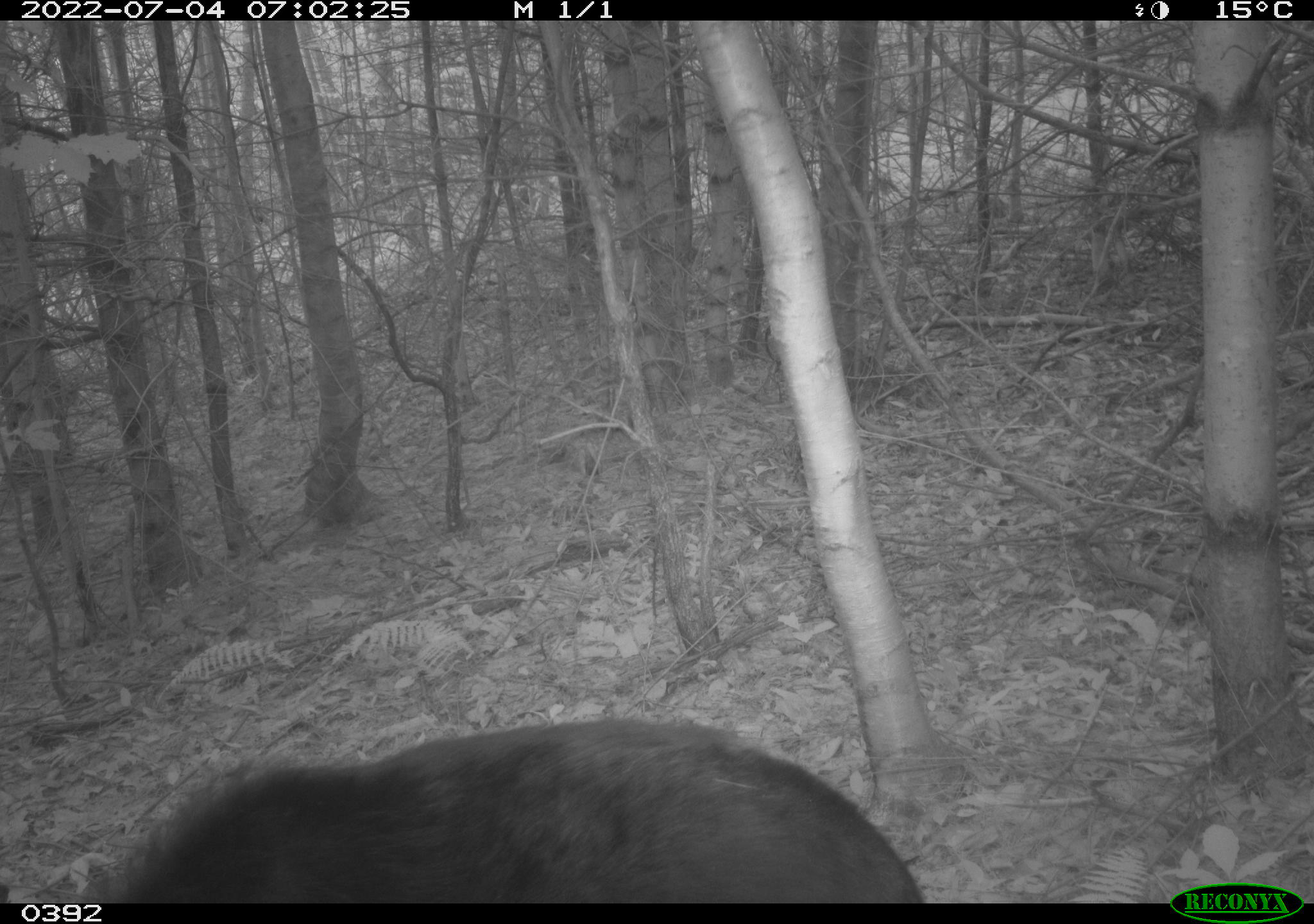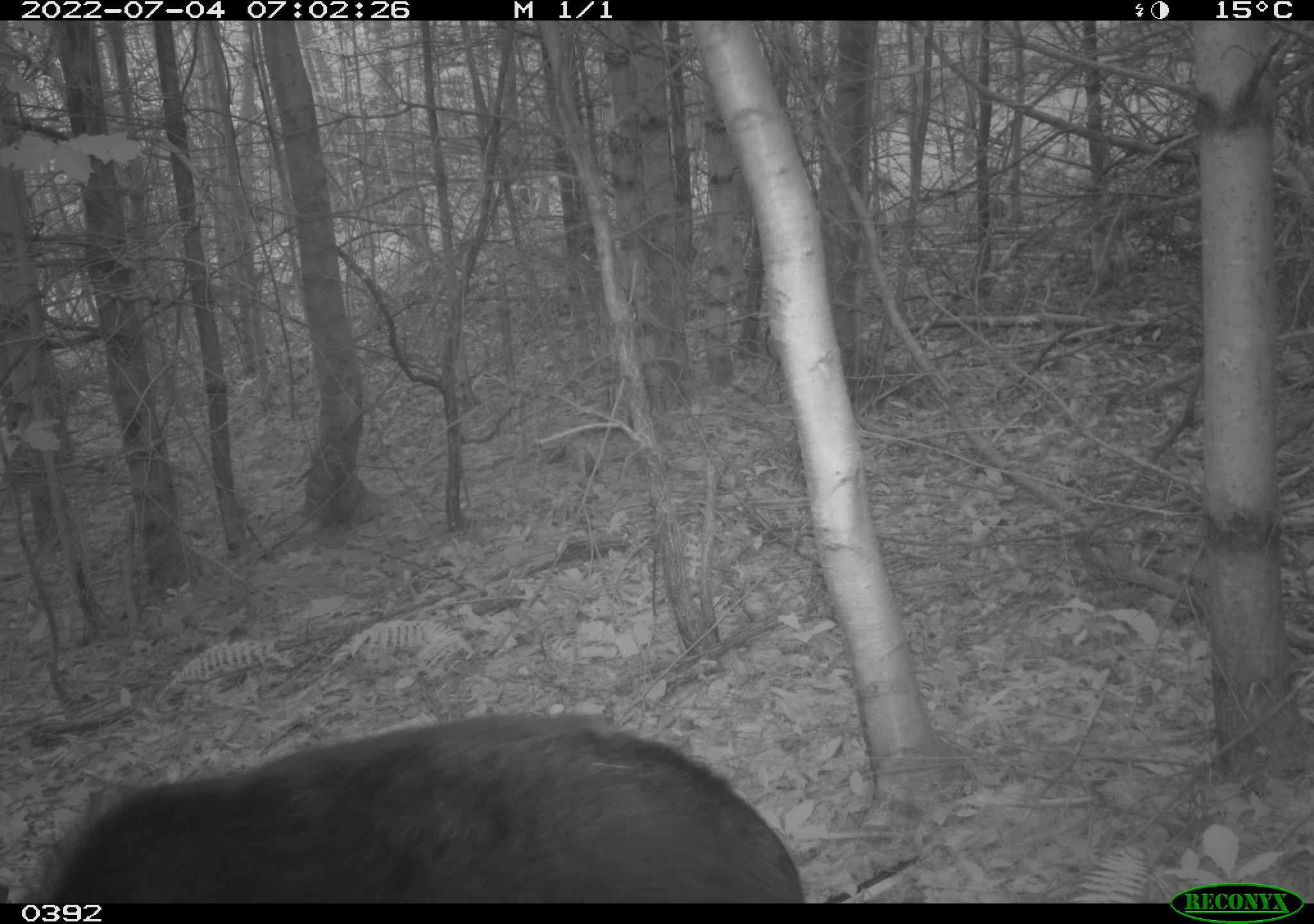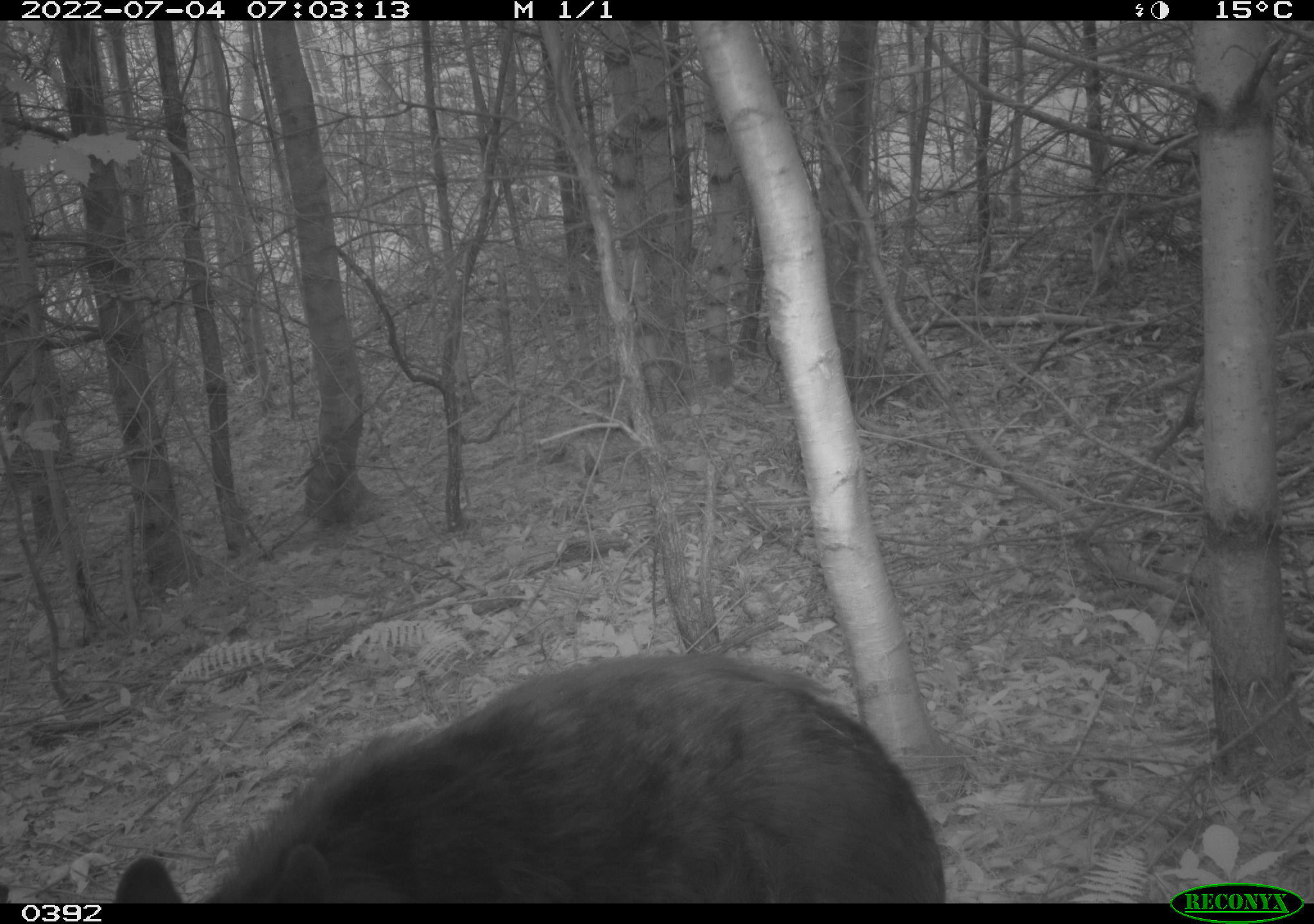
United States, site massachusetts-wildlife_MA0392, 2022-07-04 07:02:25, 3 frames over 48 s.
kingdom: Animalia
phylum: Chordata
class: Mammalia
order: Carnivora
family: Ursidae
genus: Ursus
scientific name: Ursus americanus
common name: black bear